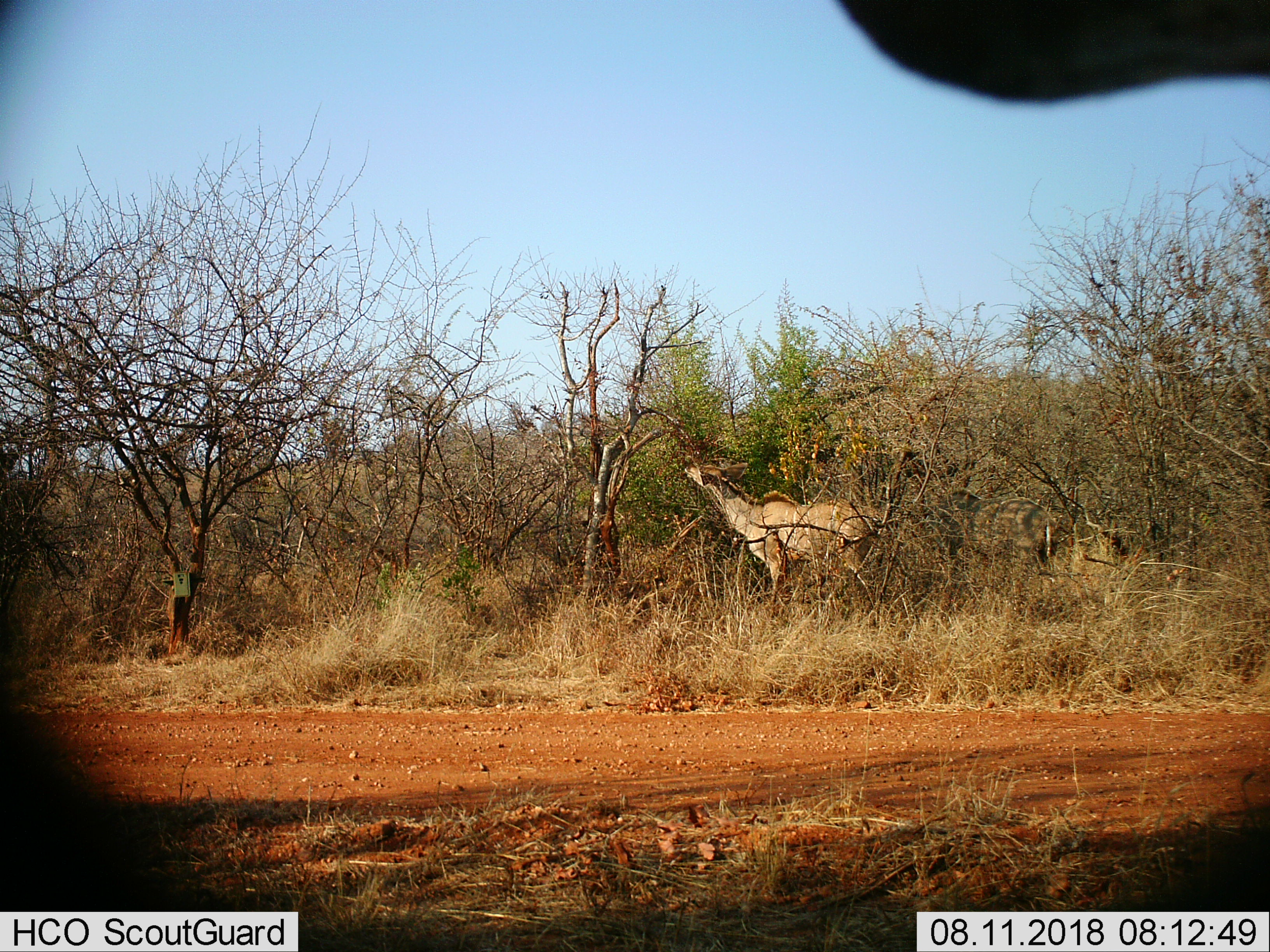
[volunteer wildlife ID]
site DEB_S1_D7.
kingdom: Animalia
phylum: Chordata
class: Mammalia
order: Artiodactyla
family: Bovidae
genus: Tragelaphus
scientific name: Tragelaphus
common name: kudu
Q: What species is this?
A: Kudu (Tragelaphus).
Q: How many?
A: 1.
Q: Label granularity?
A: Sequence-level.